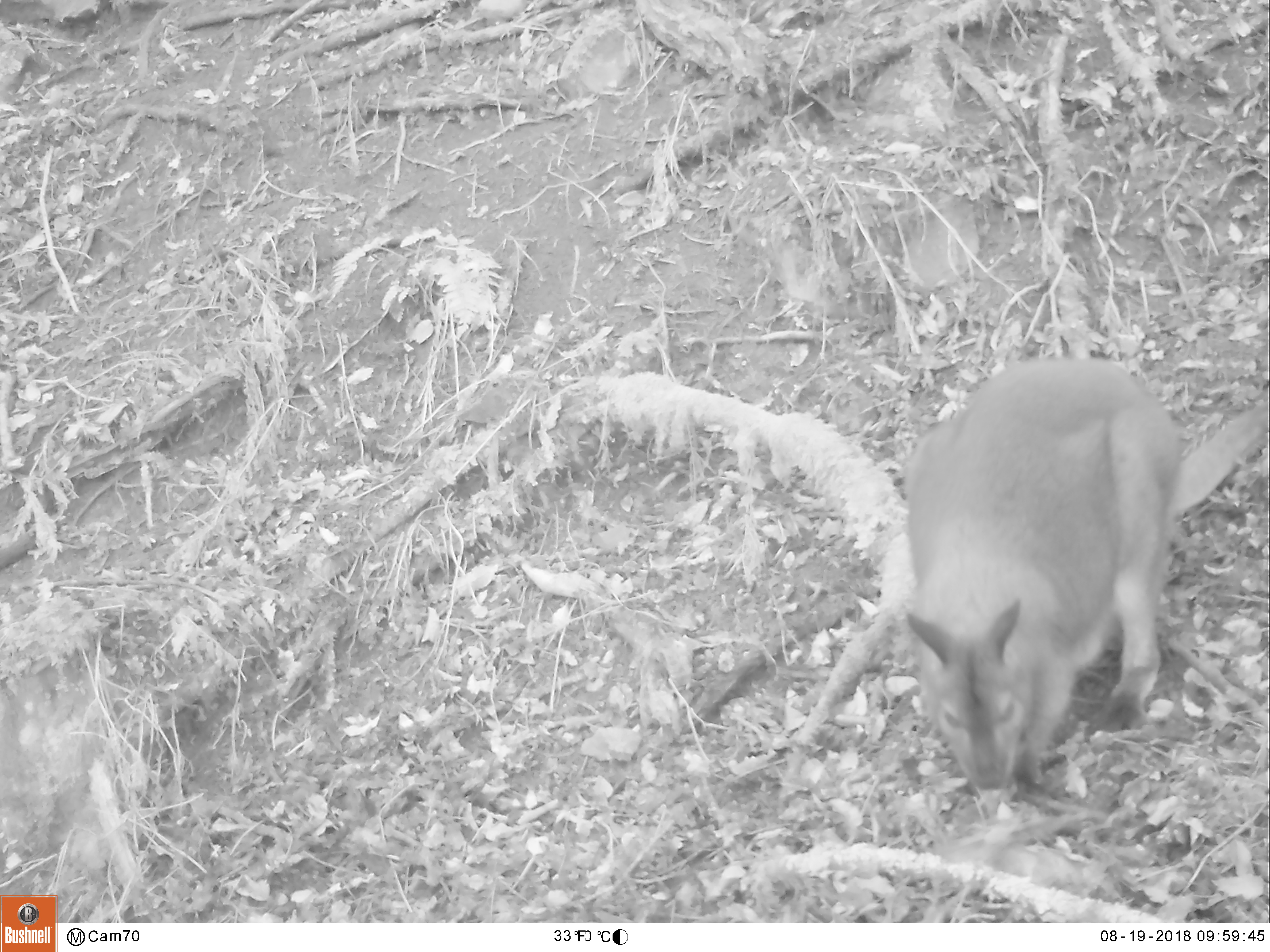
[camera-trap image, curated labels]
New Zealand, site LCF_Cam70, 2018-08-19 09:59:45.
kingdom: Animalia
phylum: Chordata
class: Mammalia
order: Diprotodontia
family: Macropodidae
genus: Notamacropus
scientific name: Notamacropus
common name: wallaby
Wallaby (Notamacropus).